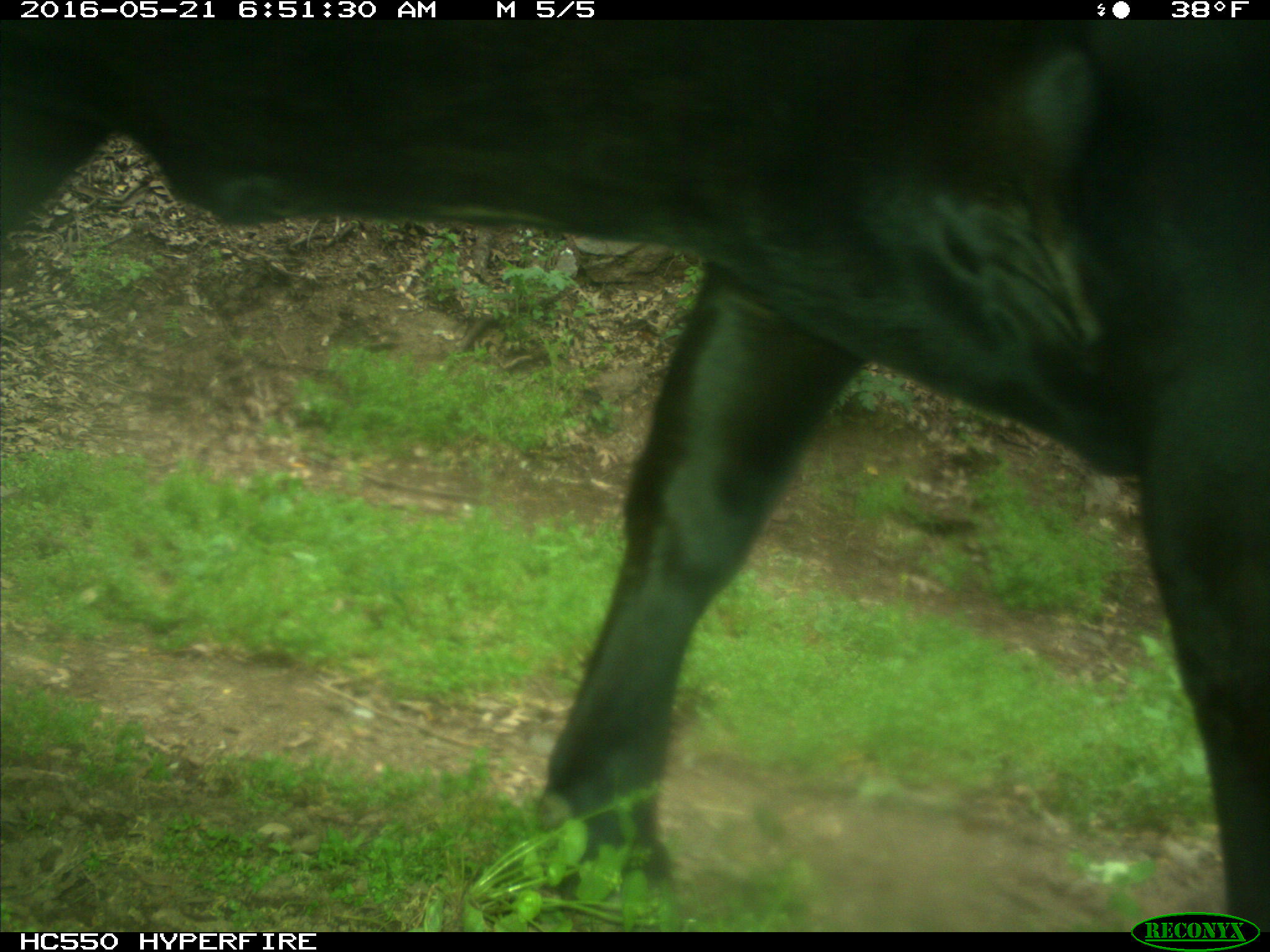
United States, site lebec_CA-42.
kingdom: Animalia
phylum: Chordata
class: Mammalia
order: Artiodactyla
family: Bovidae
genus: Bos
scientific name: Bos taurus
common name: domestic cow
Bos taurus (domestic cow).